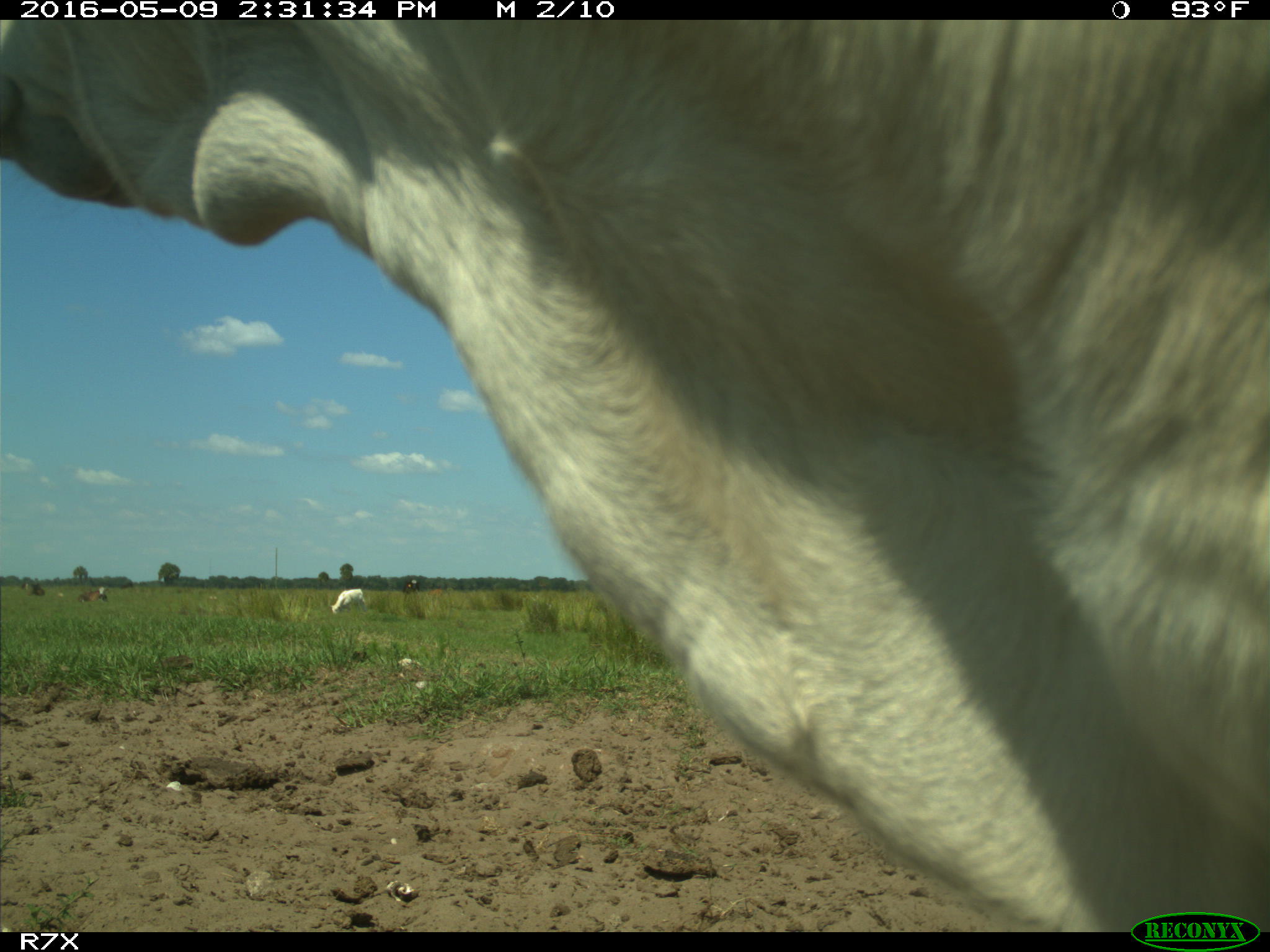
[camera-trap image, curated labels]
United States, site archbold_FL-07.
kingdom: Animalia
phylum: Chordata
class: Mammalia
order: Artiodactyla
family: Bovidae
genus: Bos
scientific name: Bos taurus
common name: domestic cow